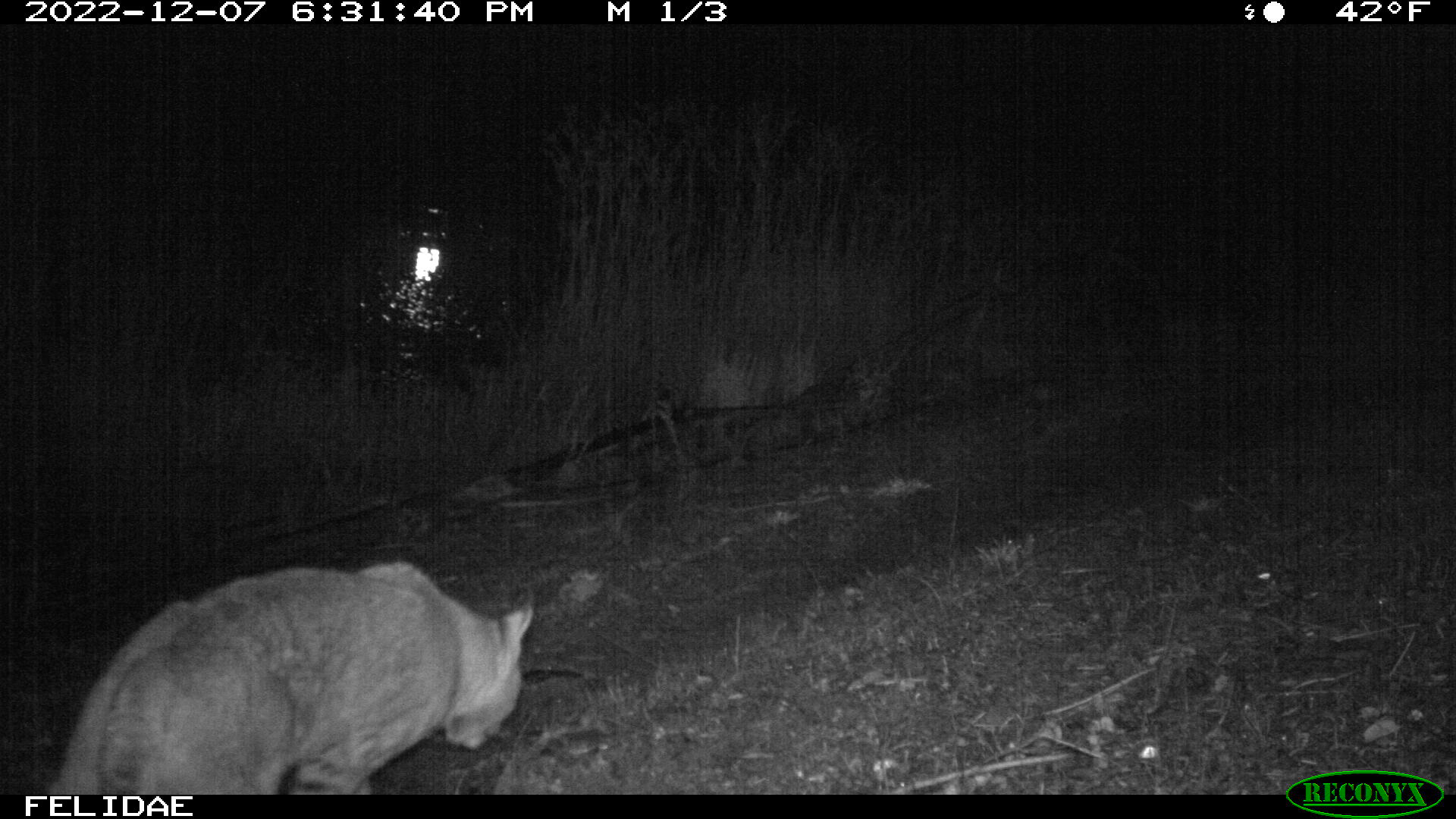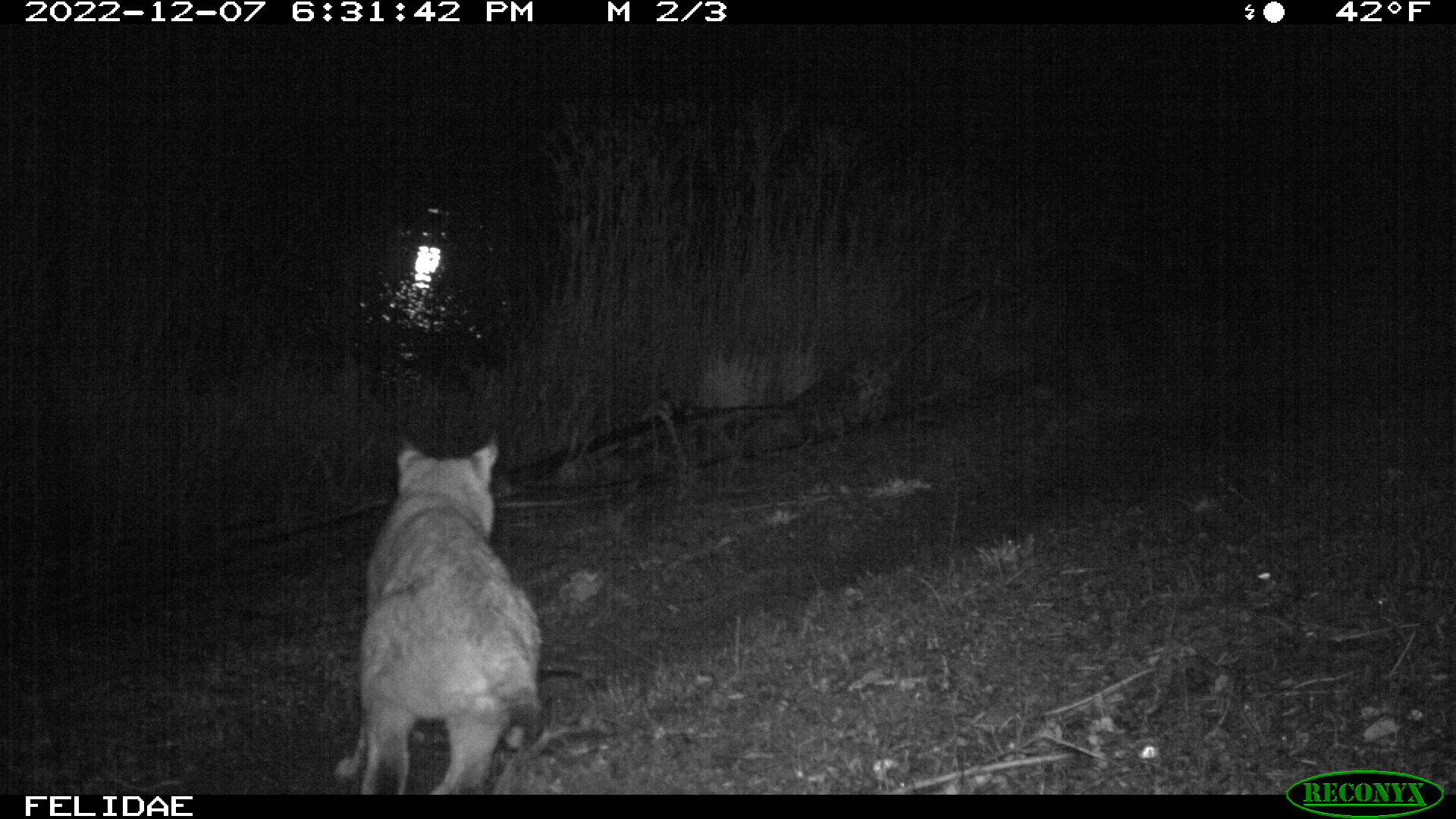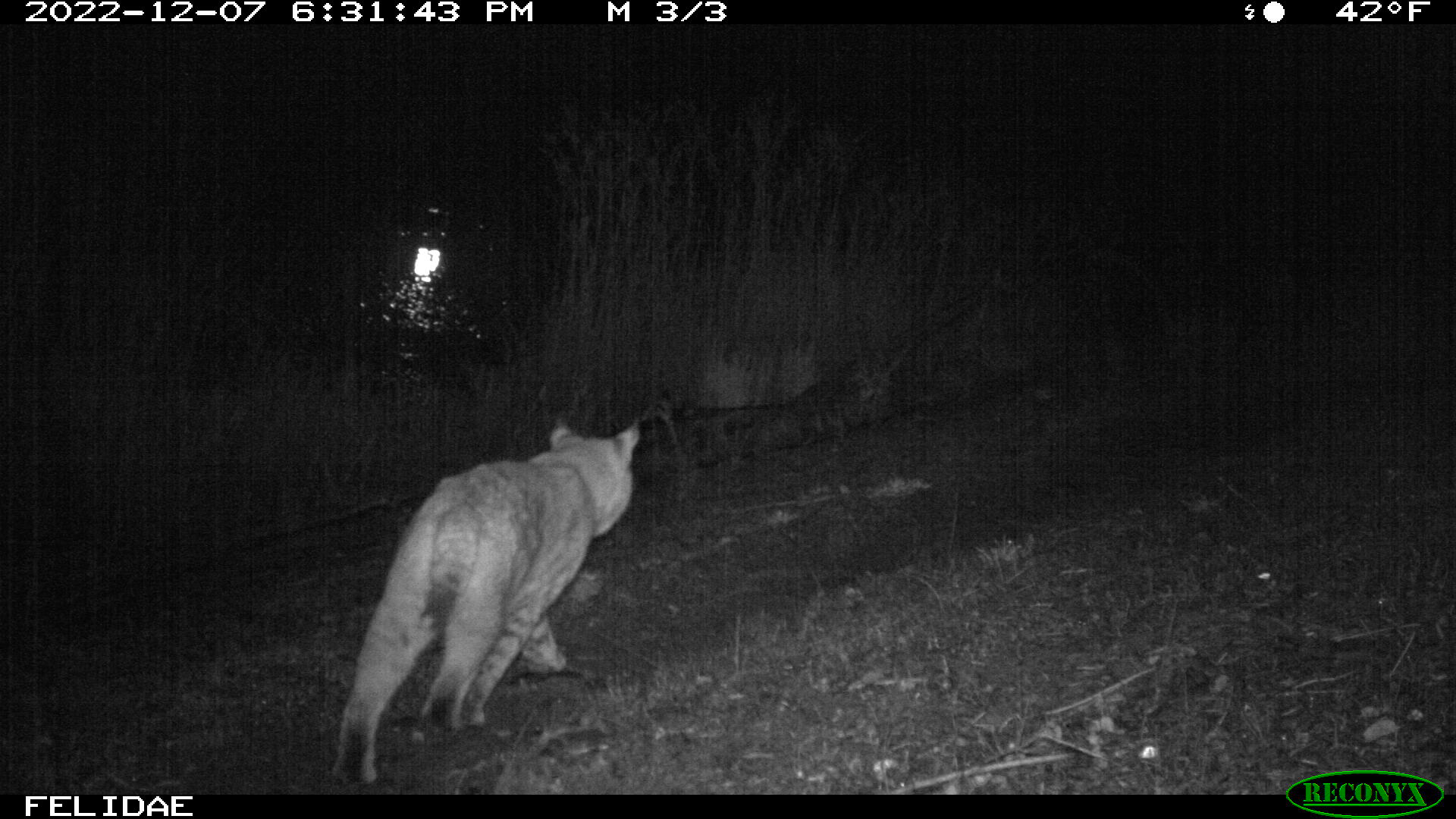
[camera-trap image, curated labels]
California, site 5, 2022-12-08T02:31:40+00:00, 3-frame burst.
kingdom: Animalia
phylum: Chordata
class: Mammalia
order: Carnivora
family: Felidae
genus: Lynx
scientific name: Lynx rufus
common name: bobcat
Bobcat (Lynx rufus).